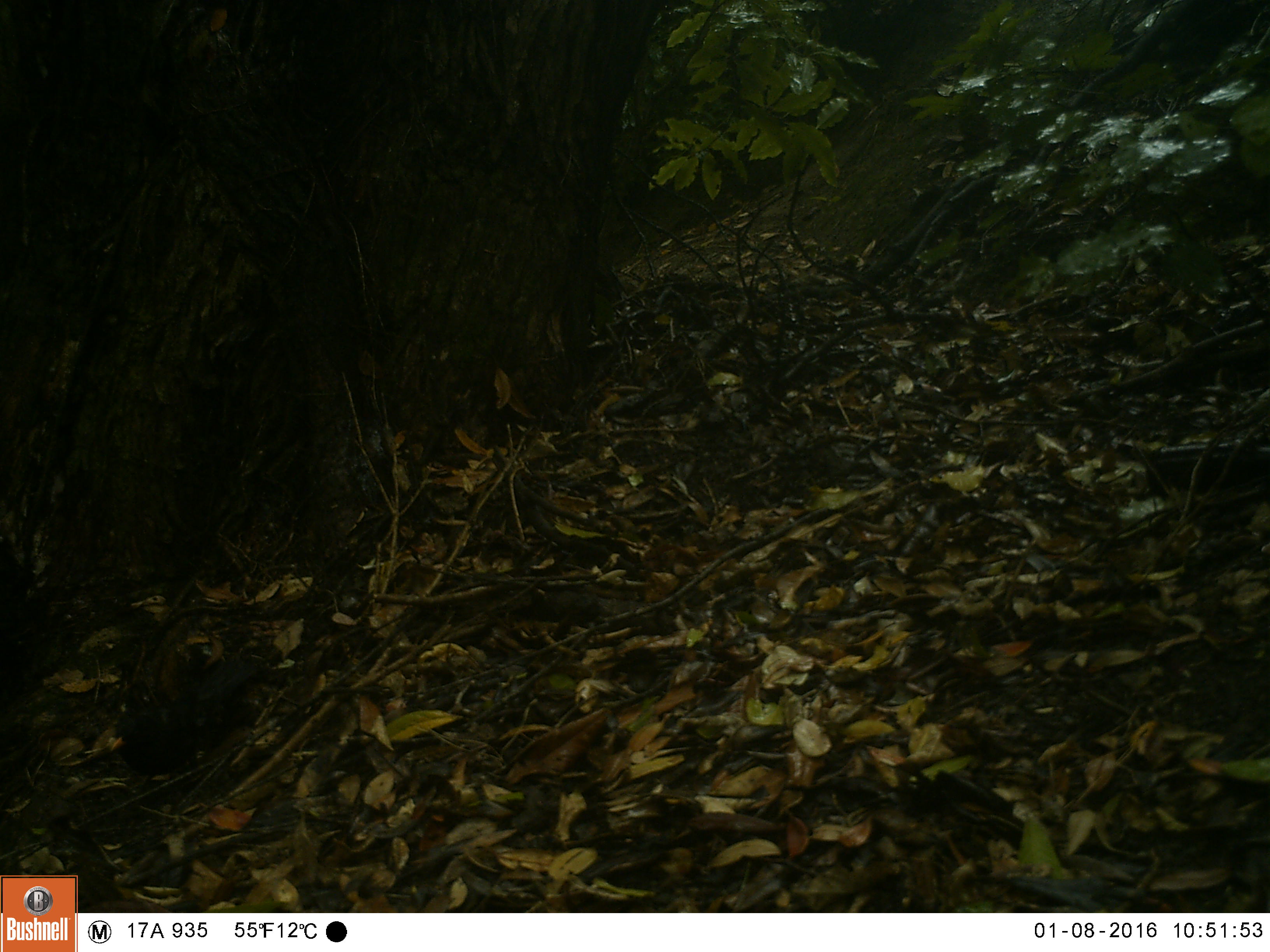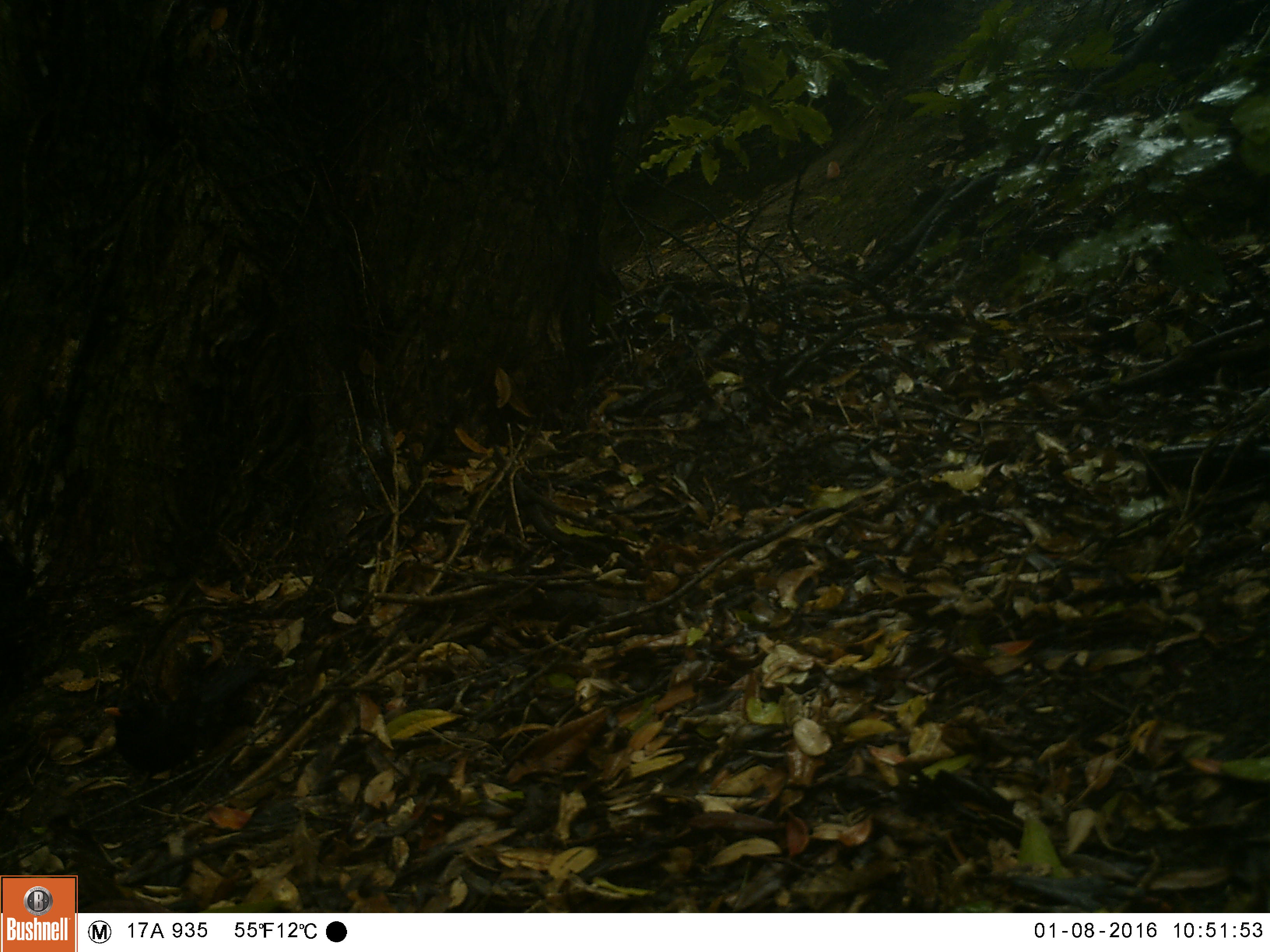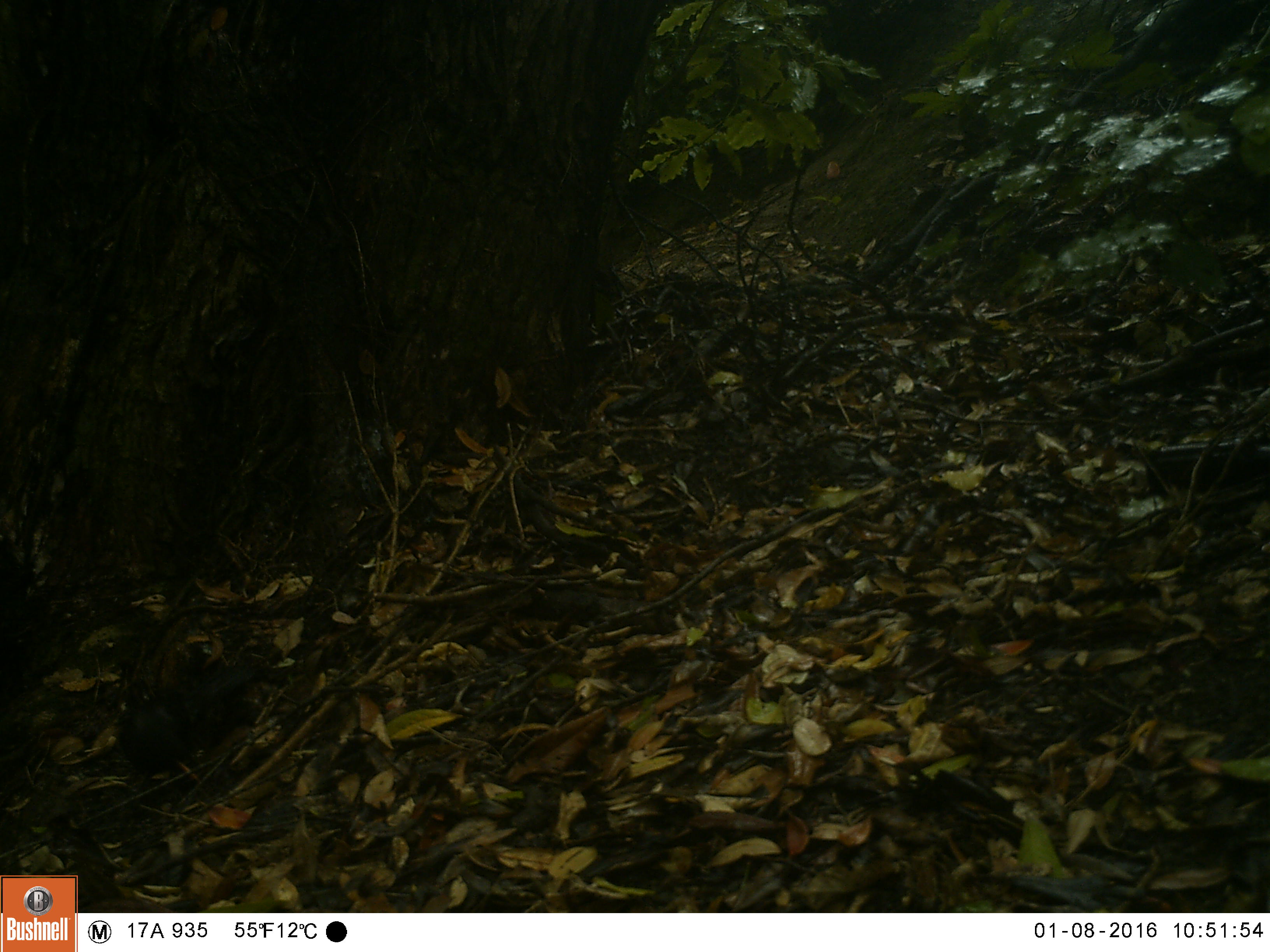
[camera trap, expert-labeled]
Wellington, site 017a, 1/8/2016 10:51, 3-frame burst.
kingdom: Animalia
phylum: Chordata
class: Aves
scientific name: Aves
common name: bird